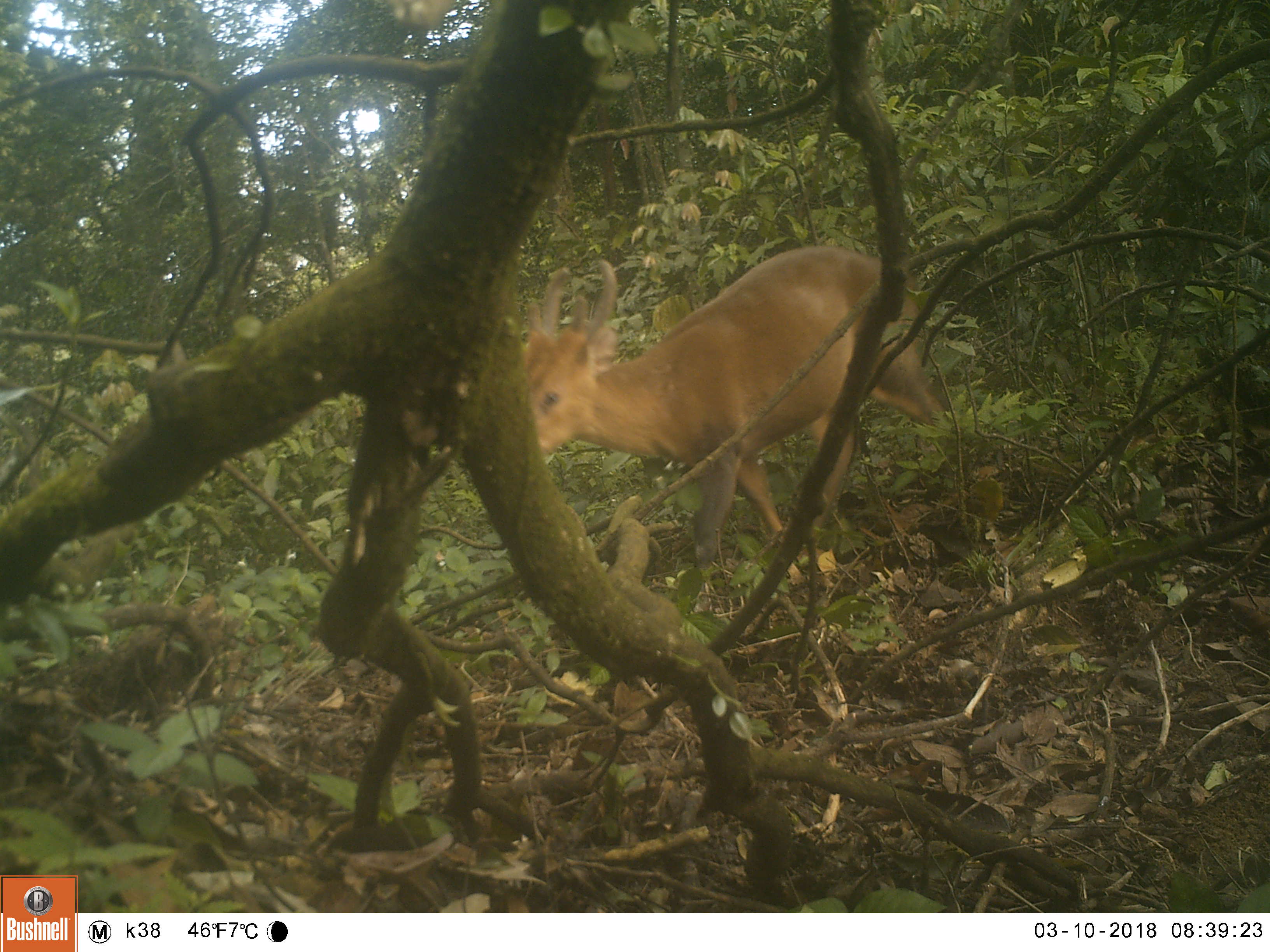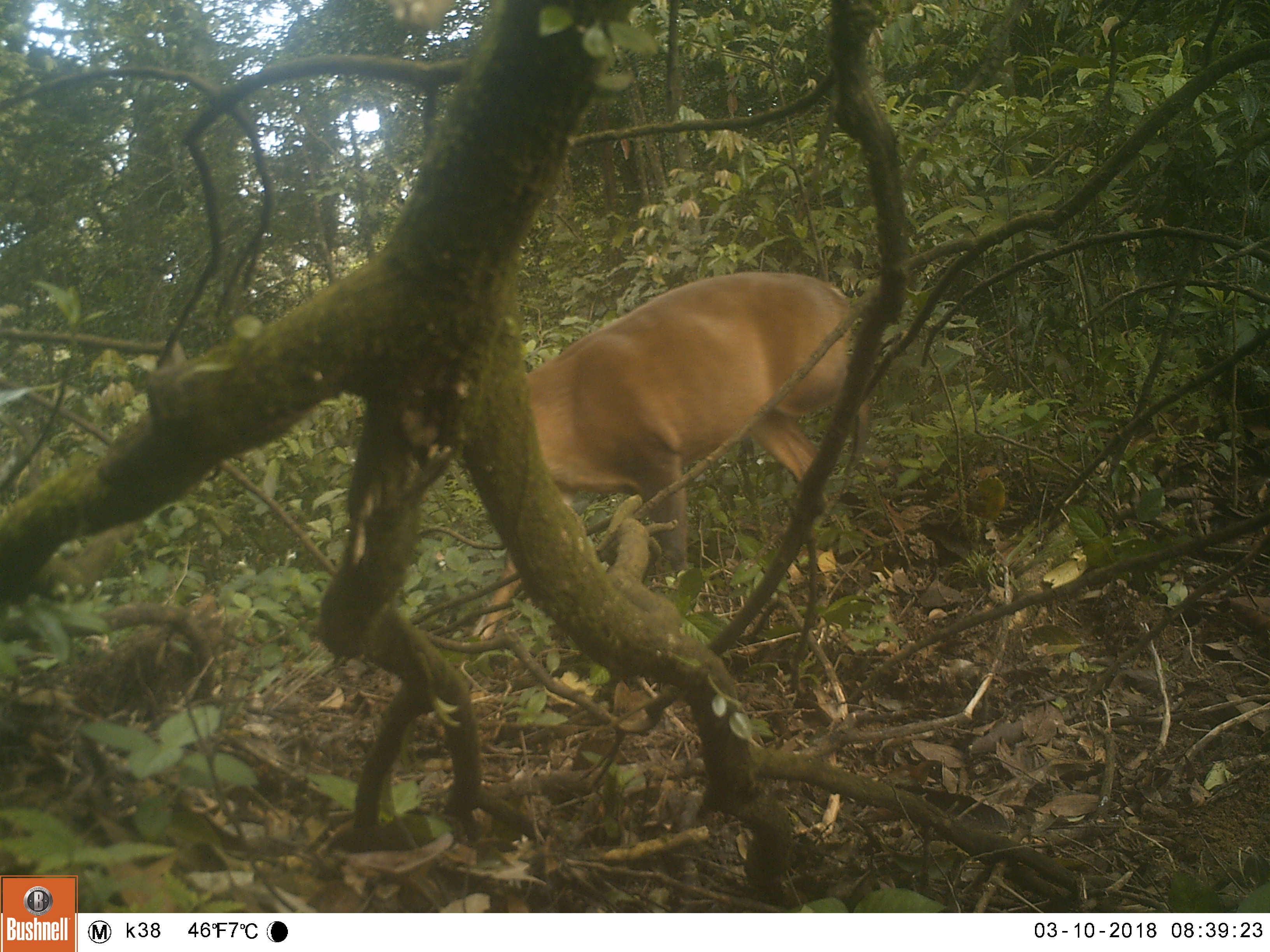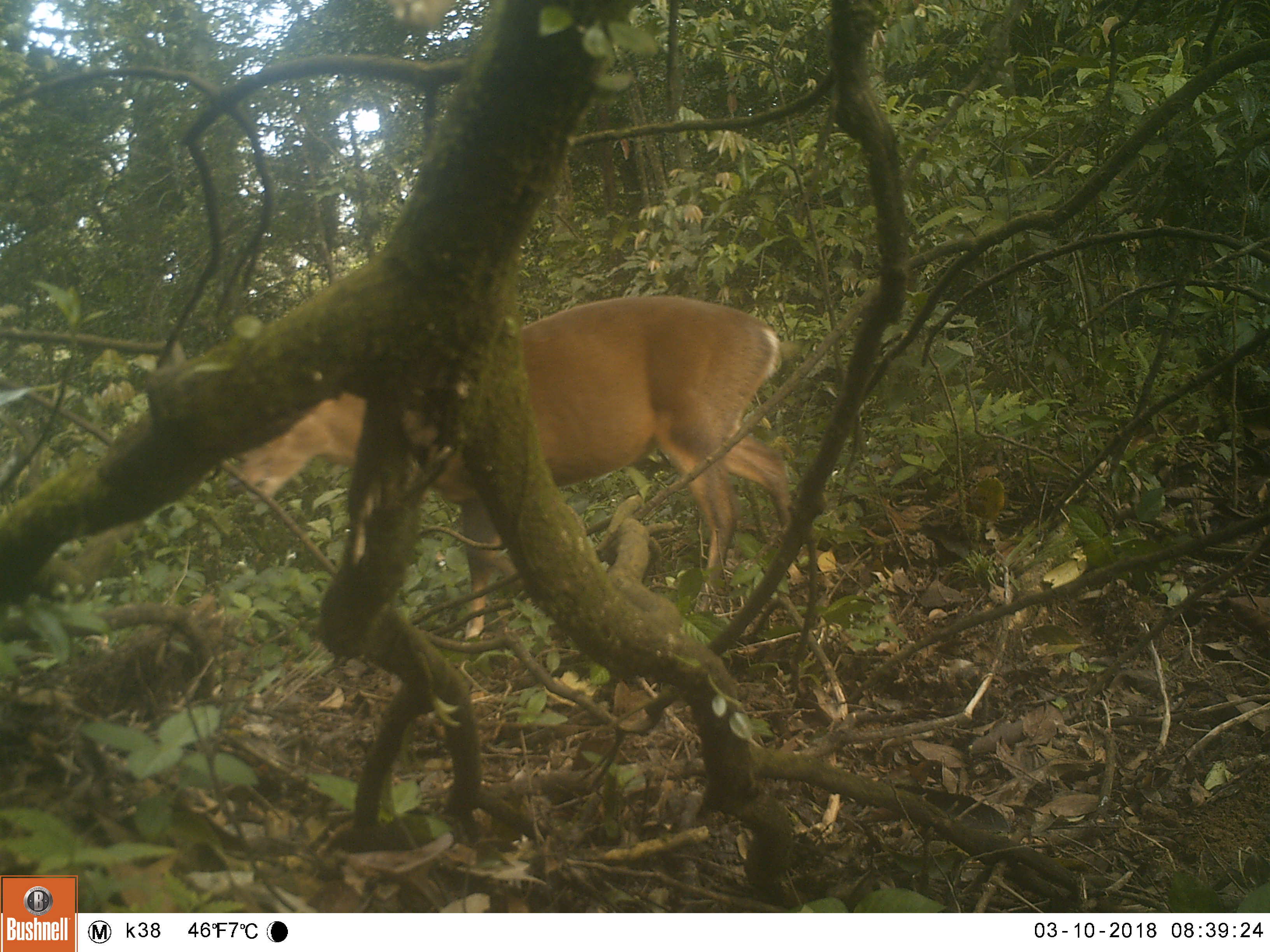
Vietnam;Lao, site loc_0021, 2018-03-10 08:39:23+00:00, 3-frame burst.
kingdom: Animalia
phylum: Chordata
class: Mammalia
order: Artiodactyla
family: Cervidae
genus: Muntiacus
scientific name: Muntiacus vuquangensis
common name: large-antlered muntjac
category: large antlered muntjac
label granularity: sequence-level